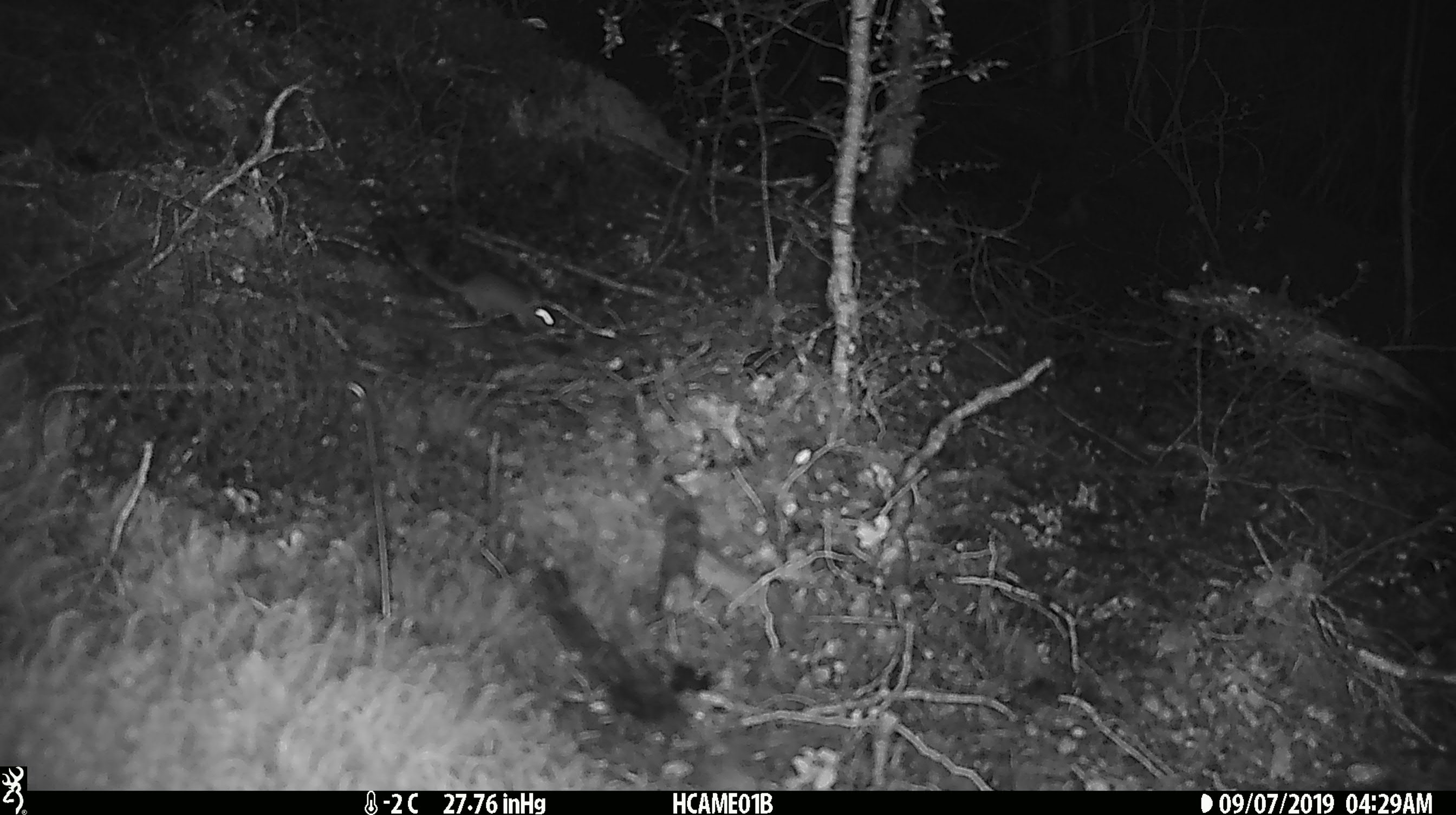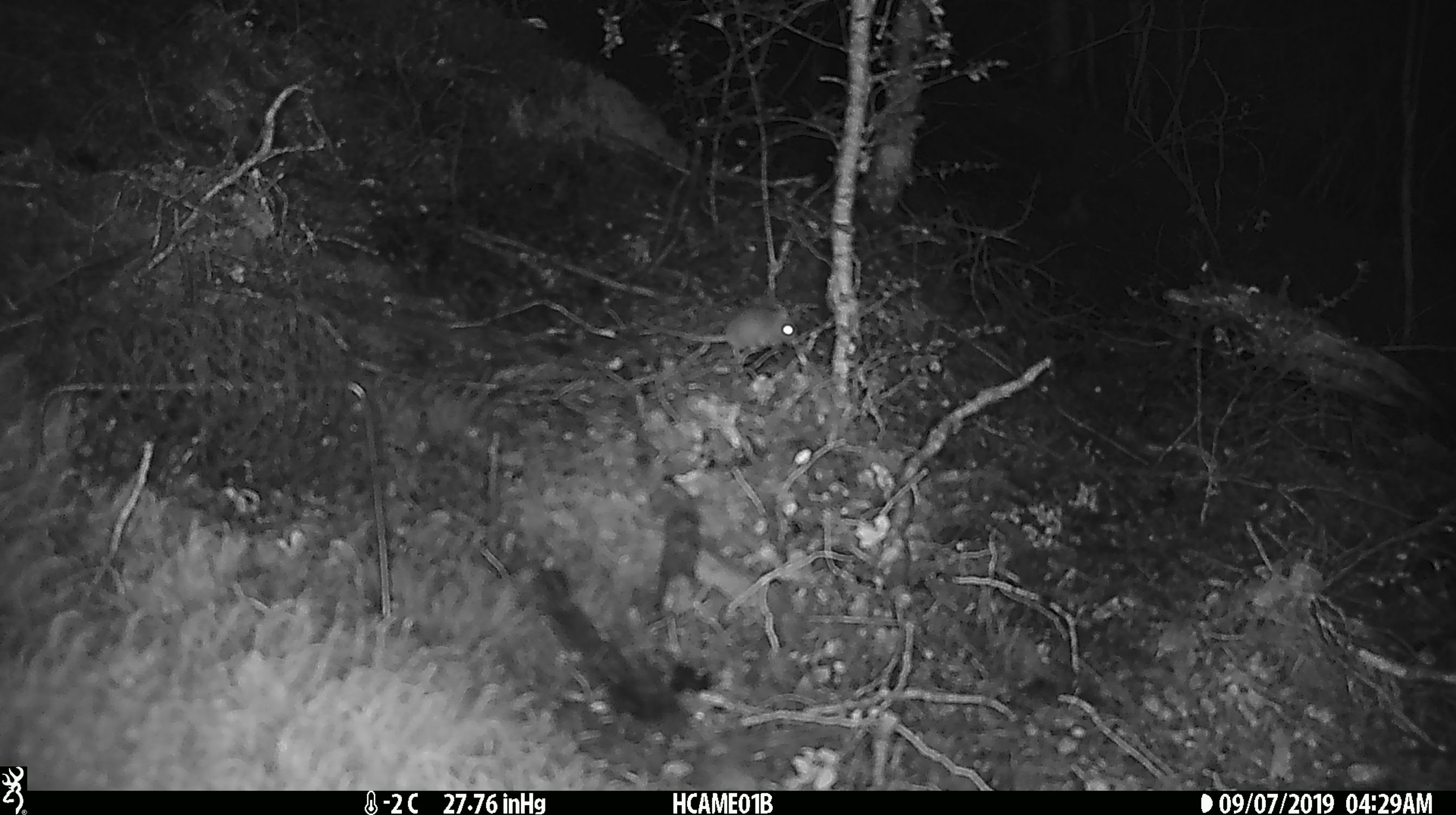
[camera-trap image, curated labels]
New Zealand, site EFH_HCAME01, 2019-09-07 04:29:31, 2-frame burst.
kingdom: Animalia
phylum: Chordata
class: Mammalia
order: Rodentia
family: Muridae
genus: Mus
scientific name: Mus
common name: mouse